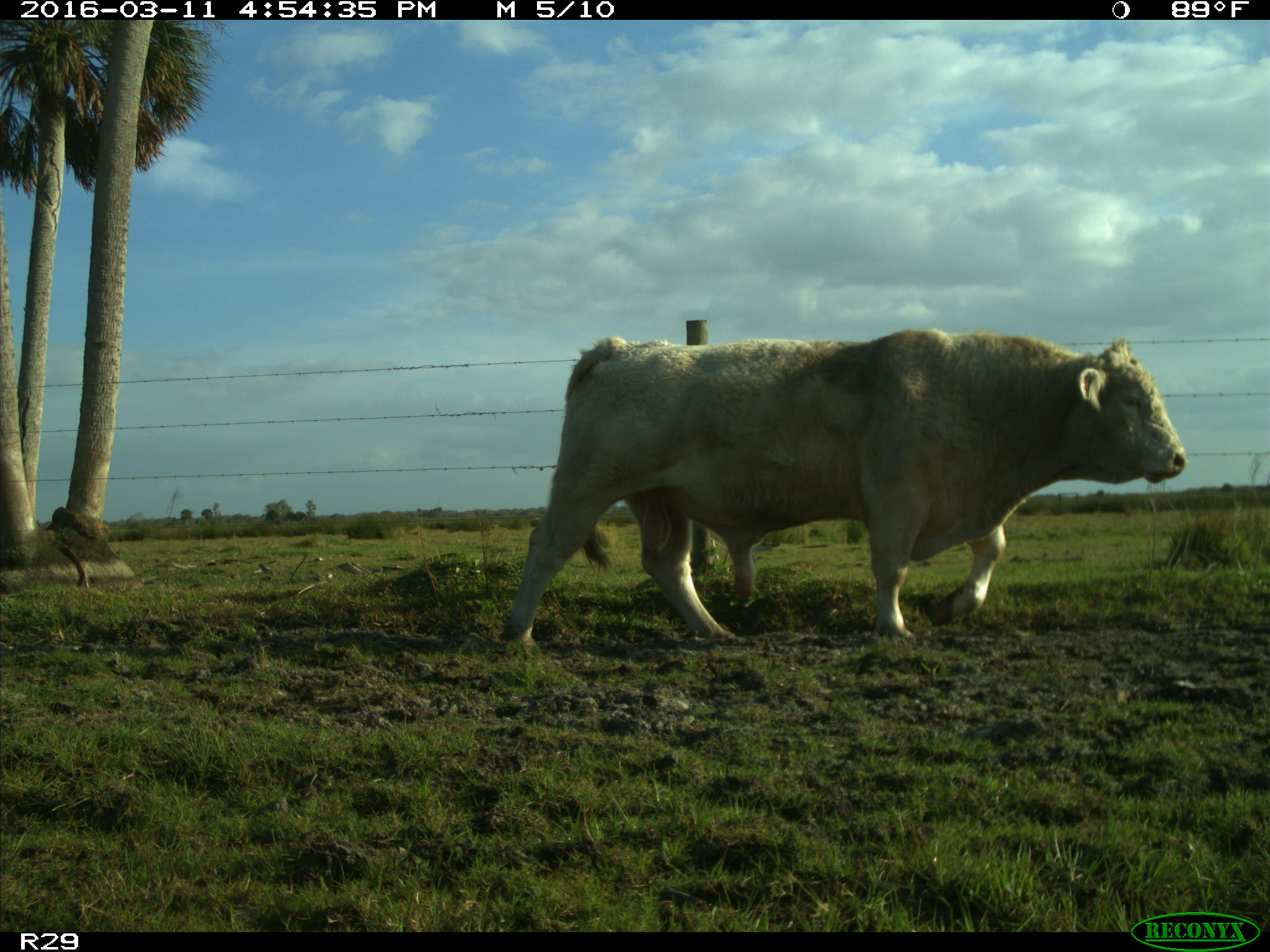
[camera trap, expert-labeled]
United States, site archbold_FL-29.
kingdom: Animalia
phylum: Chordata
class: Mammalia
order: Artiodactyla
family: Bovidae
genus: Bos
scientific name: Bos taurus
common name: domestic cow